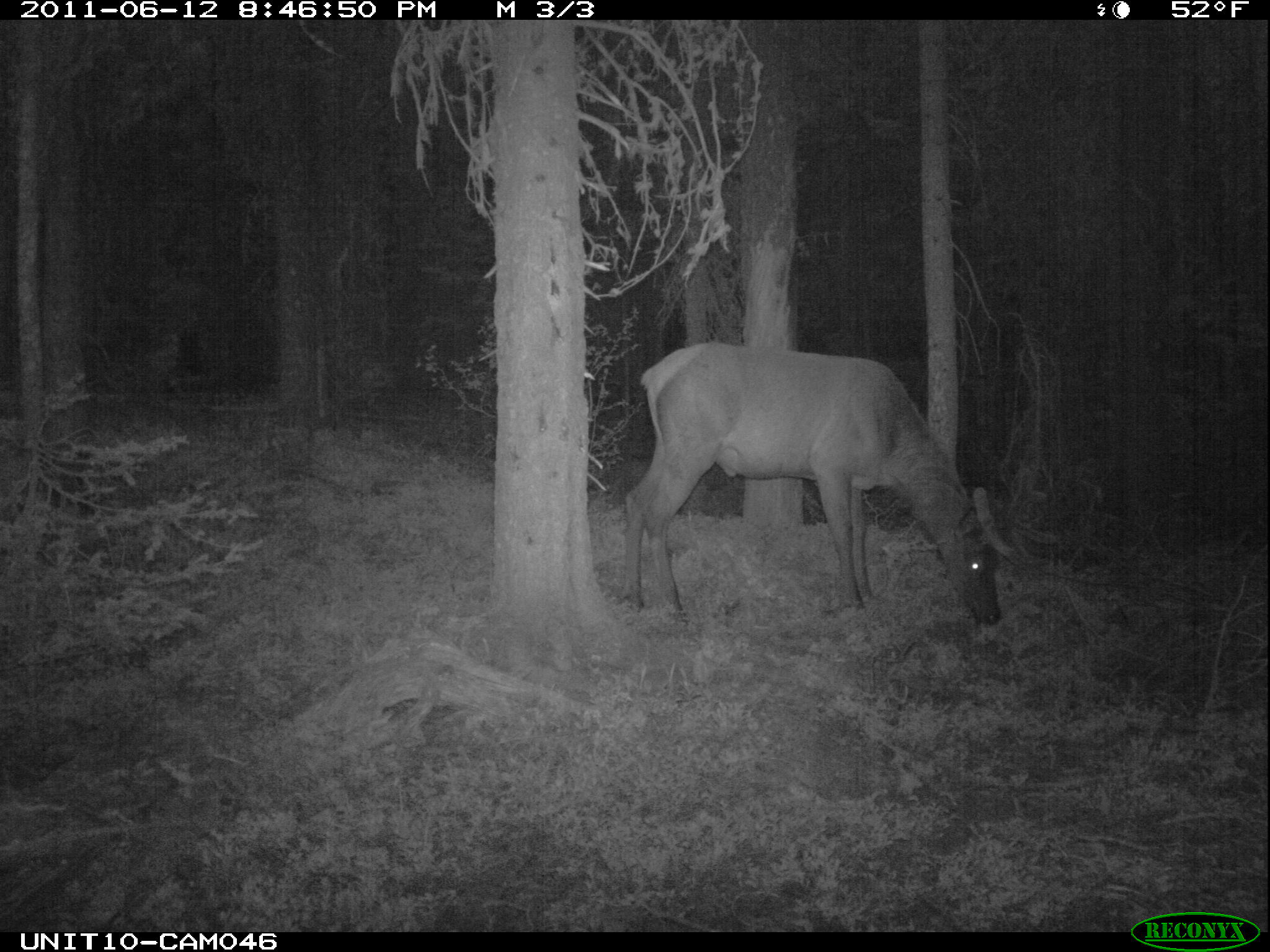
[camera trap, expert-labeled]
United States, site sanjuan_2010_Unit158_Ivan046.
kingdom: Animalia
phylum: Chordata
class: Mammalia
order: Artiodactyla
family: Cervidae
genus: Cervus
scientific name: Cervus elaphus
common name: red deer